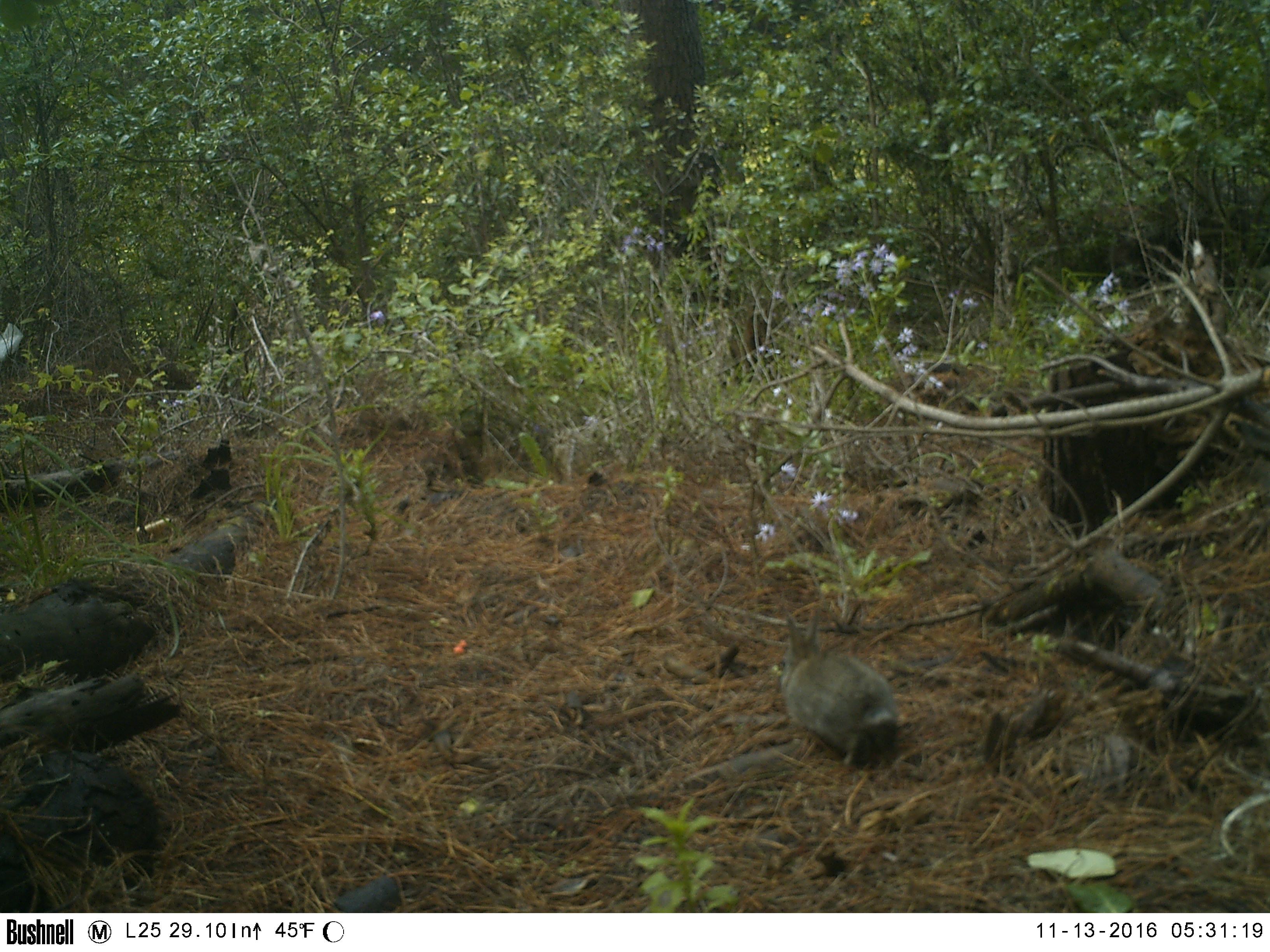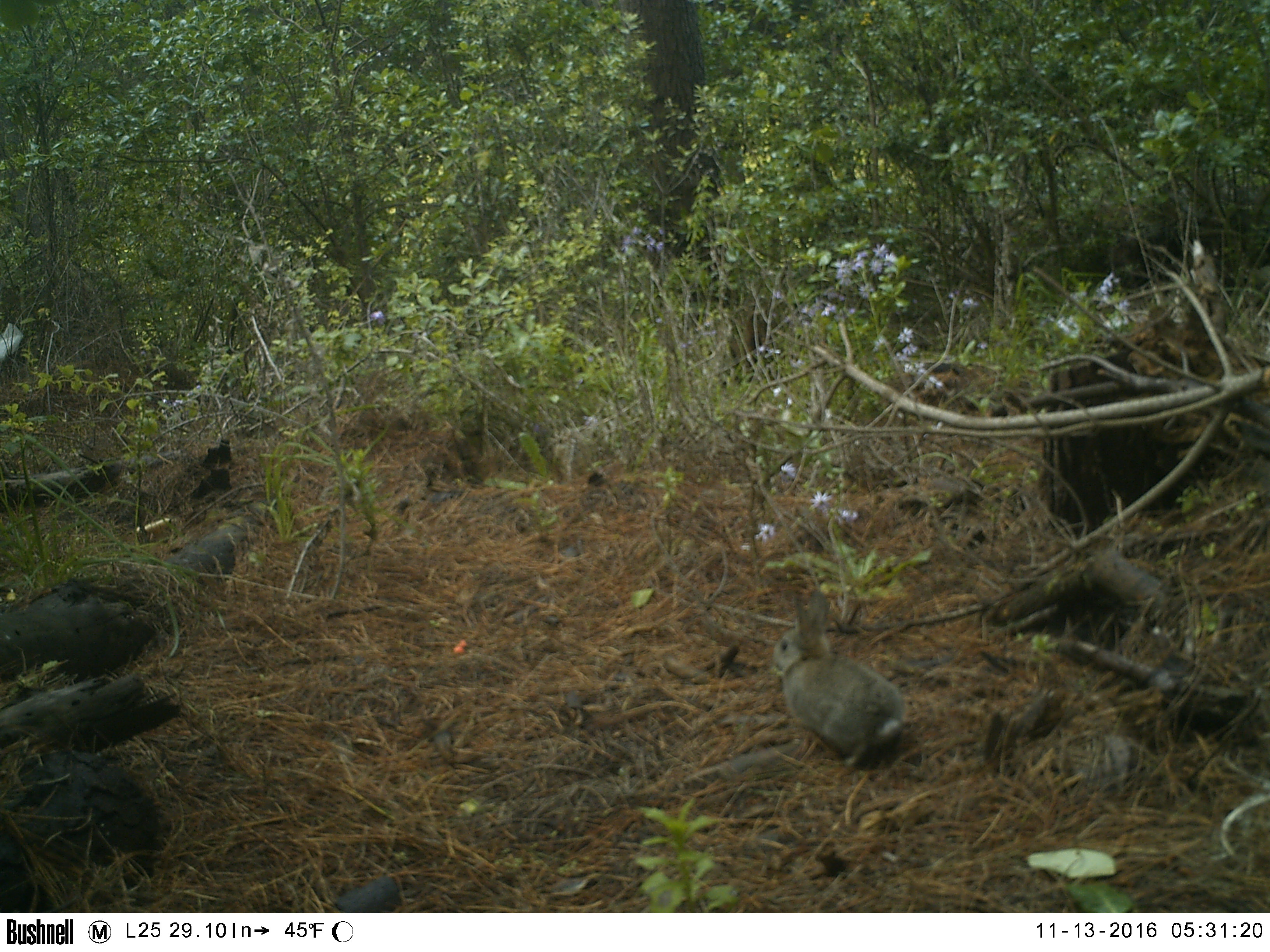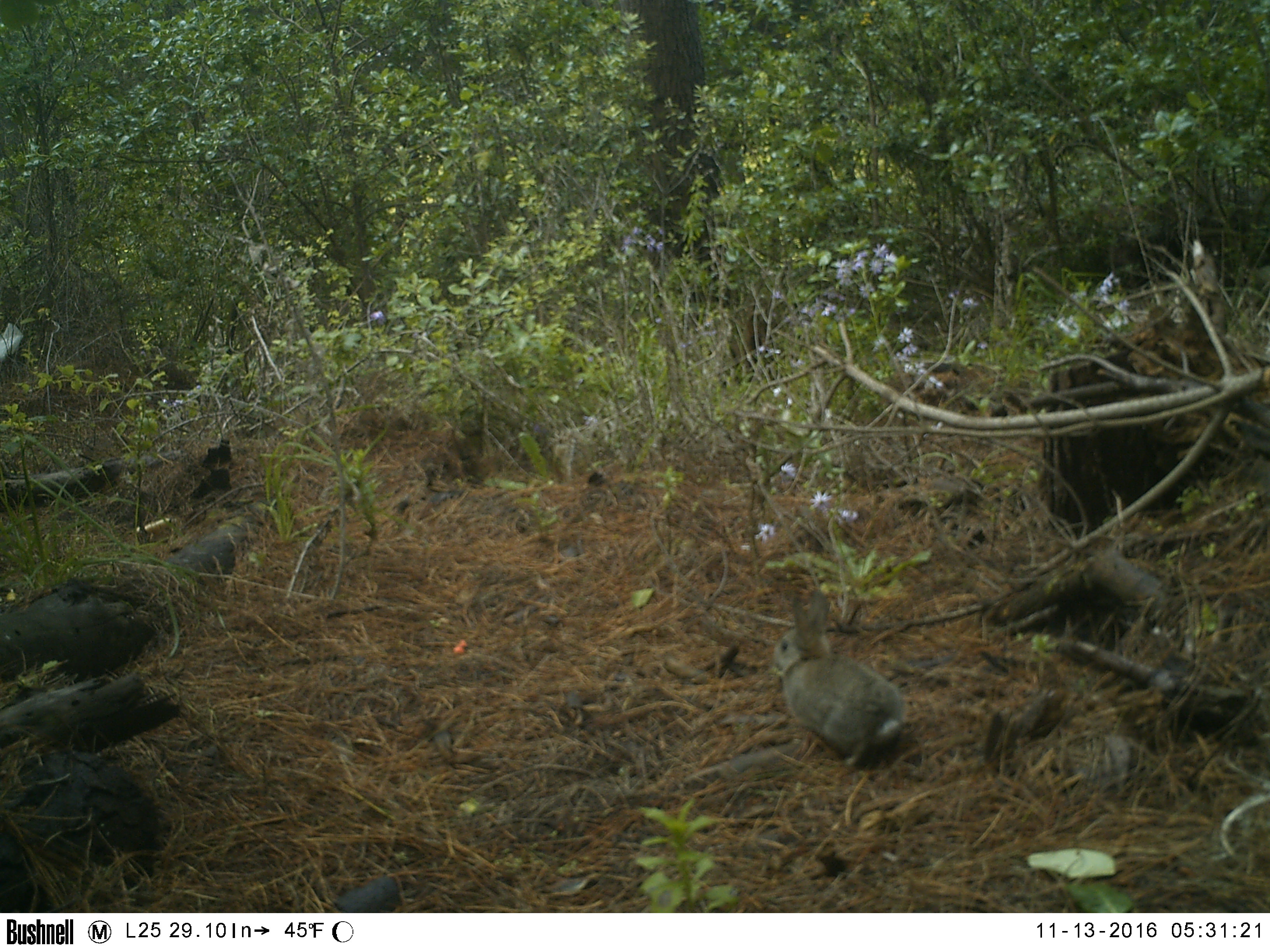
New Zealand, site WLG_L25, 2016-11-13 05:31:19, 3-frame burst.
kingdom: Animalia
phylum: Chordata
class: Mammalia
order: Lagomorpha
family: Leporidae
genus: Oryctolagus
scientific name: Oryctolagus cuniculus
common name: european rabbit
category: rabbit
Rabbit (european rabbit) (Oryctolagus cuniculus).